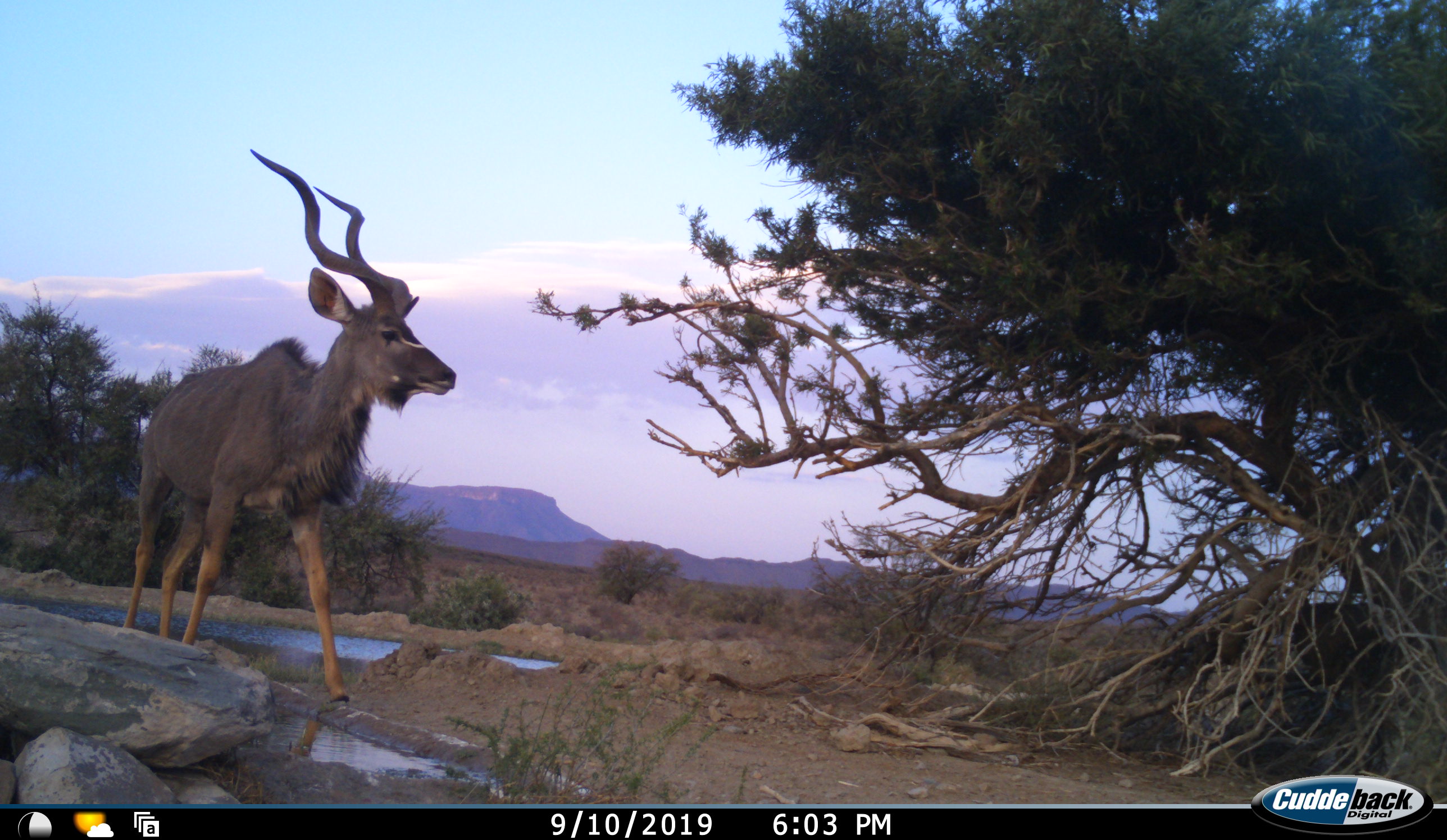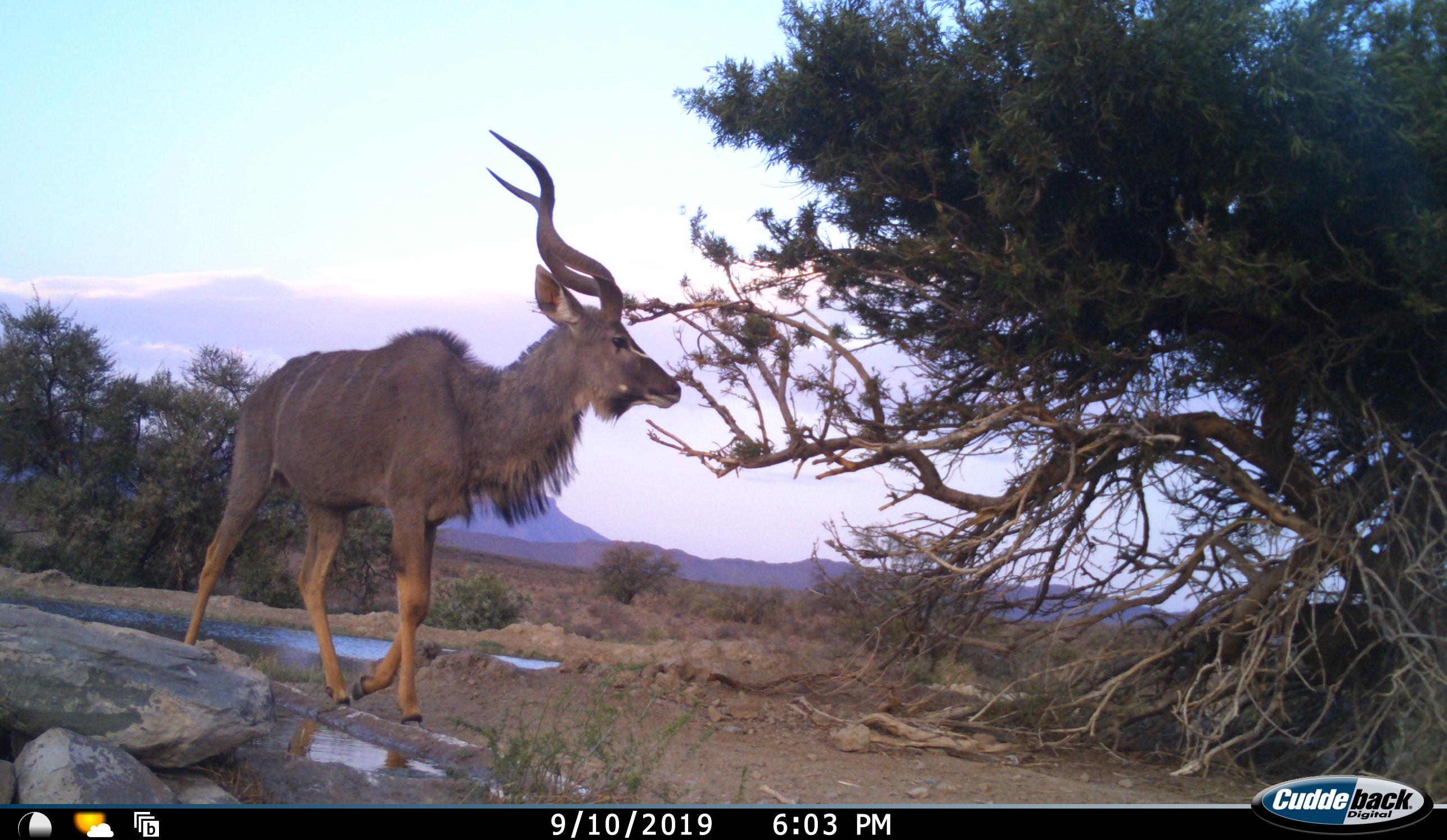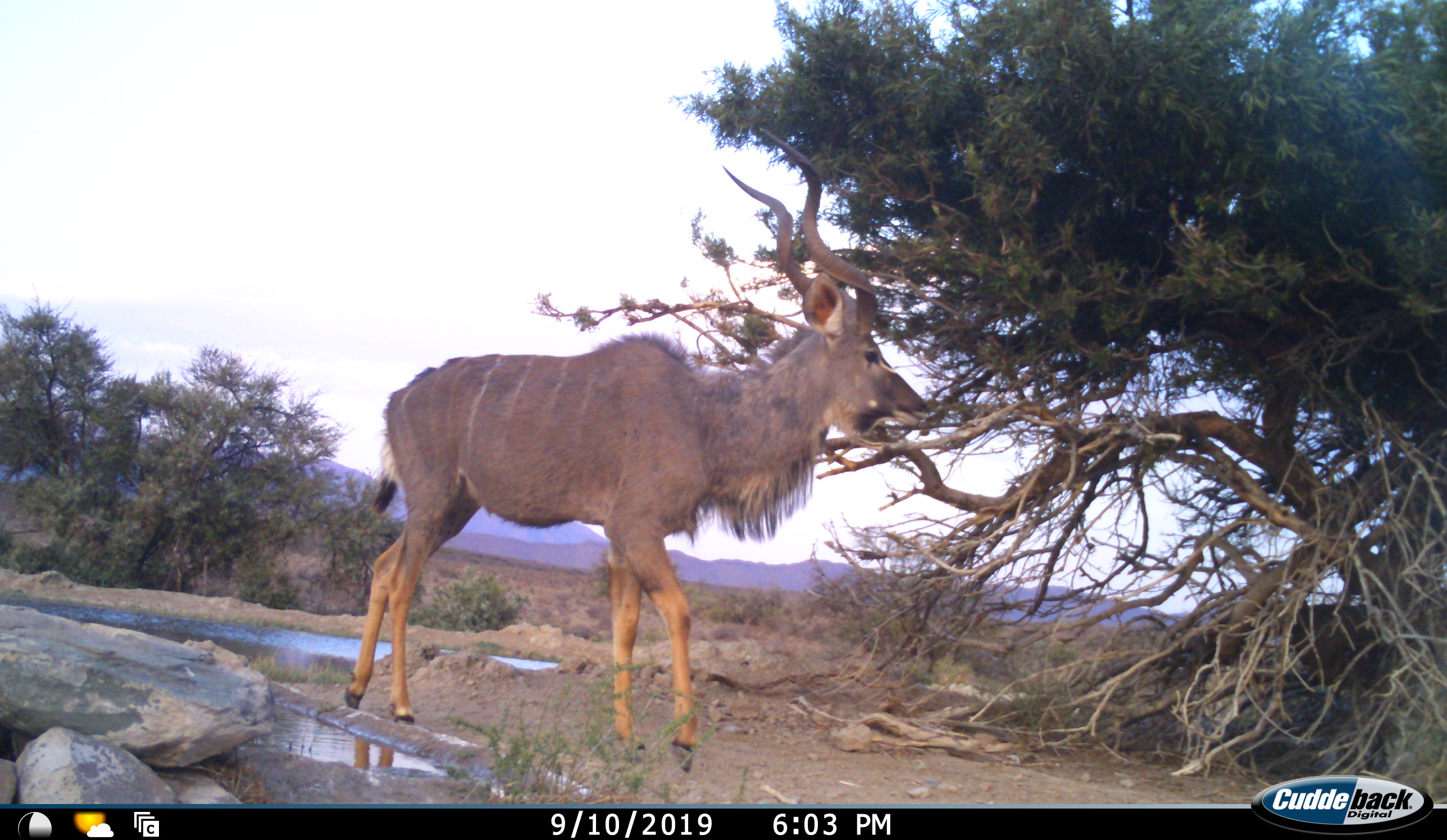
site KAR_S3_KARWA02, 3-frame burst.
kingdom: Animalia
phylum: Chordata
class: Mammalia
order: Artiodactyla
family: Bovidae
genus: Tragelaphus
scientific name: Tragelaphus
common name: kudu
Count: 1.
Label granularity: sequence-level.